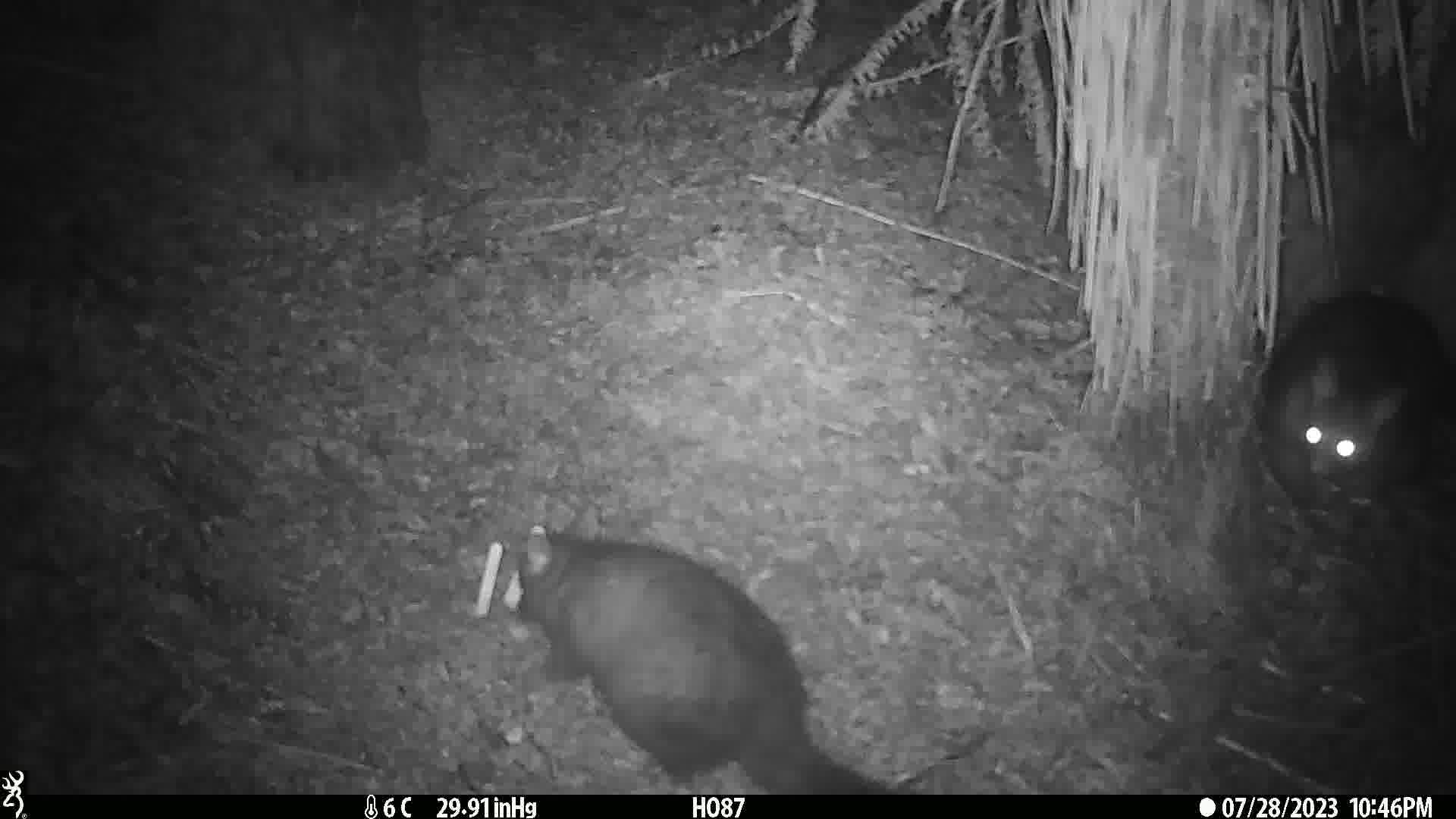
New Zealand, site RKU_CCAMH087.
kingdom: Animalia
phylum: Chordata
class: Mammalia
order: Diprotodontia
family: Phalangeridae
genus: Trichosurus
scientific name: Trichosurus vulpecula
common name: common brushtail possum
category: possum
Possum (common brushtail possum) (Trichosurus vulpecula).